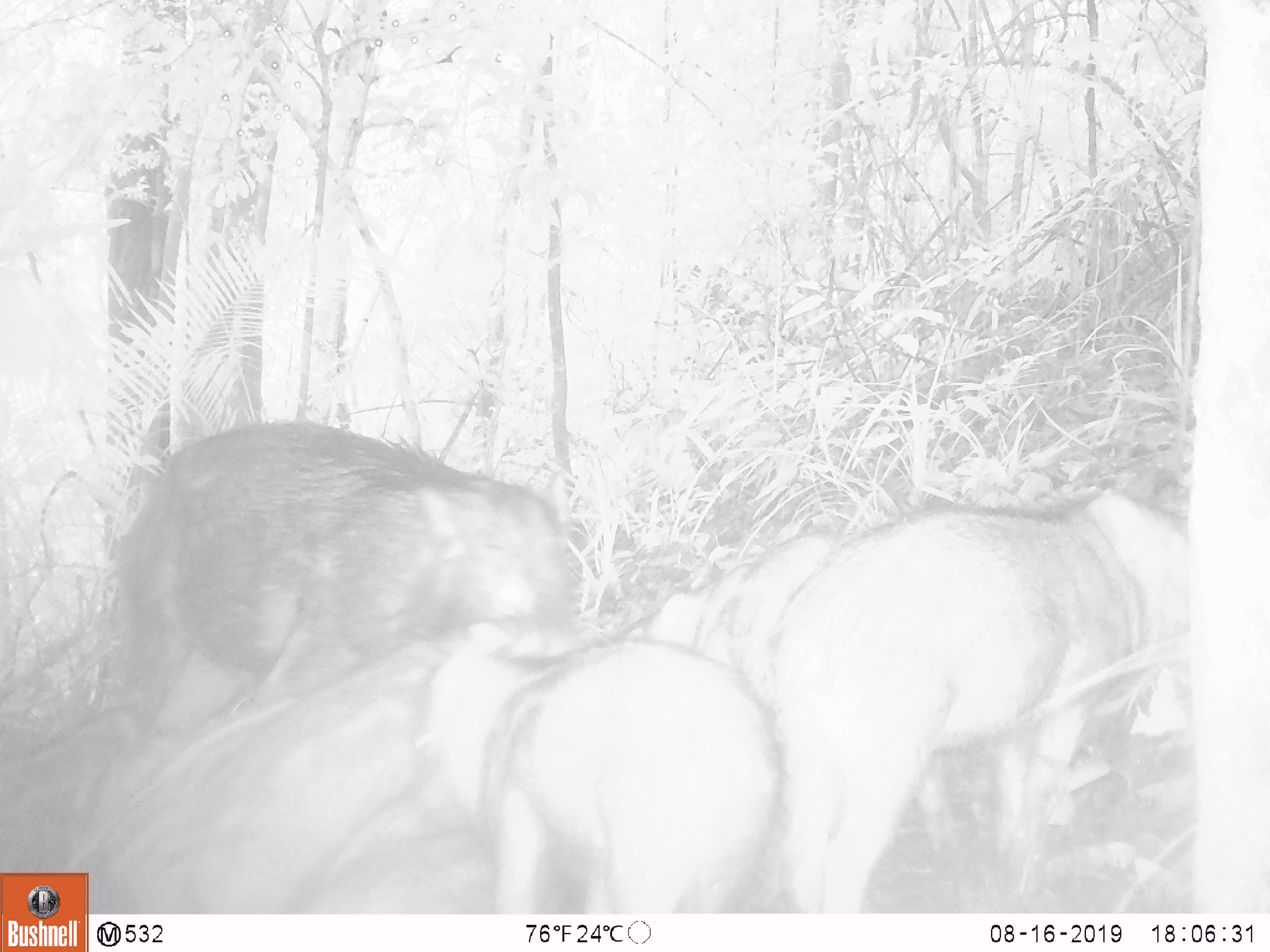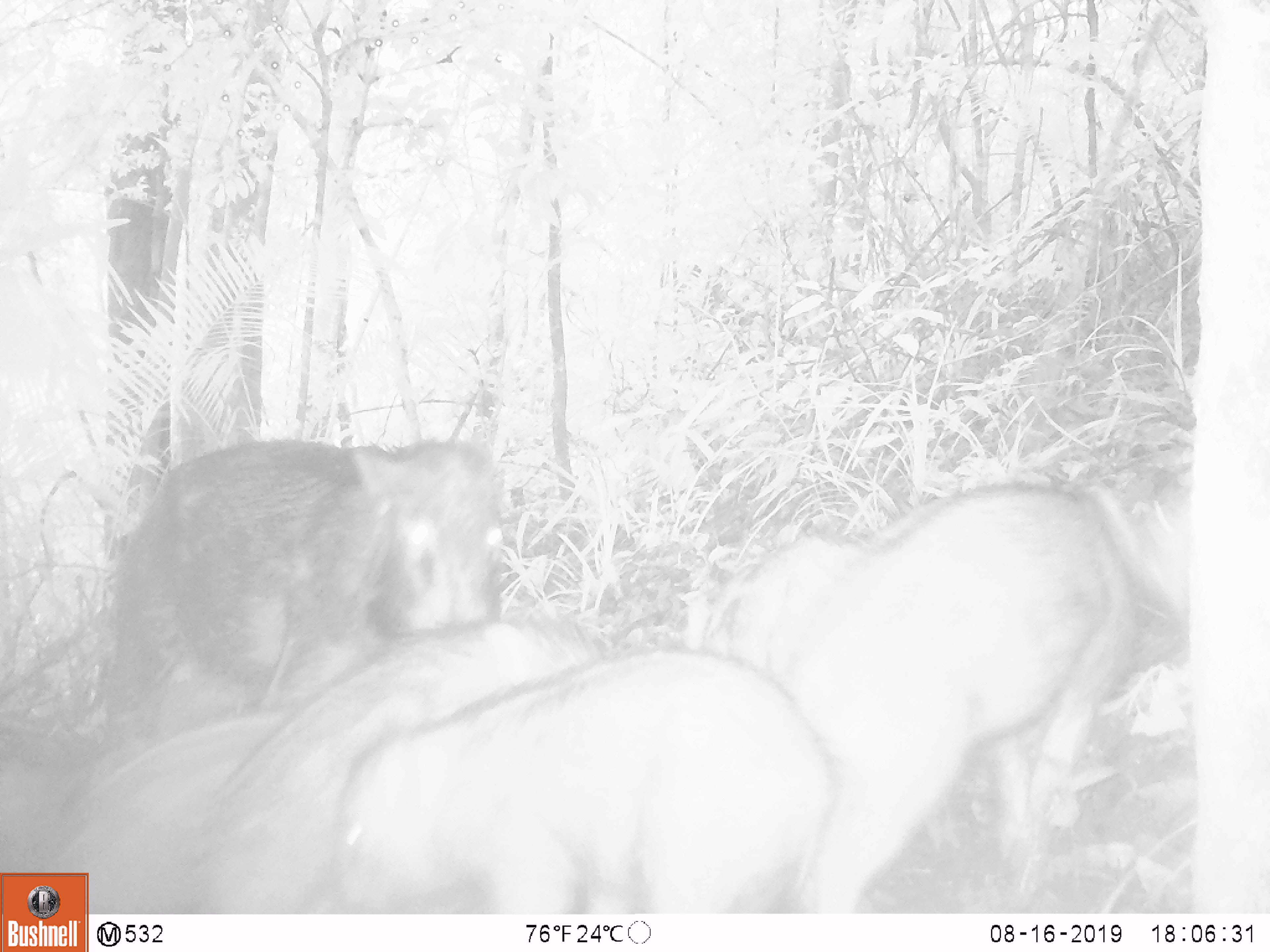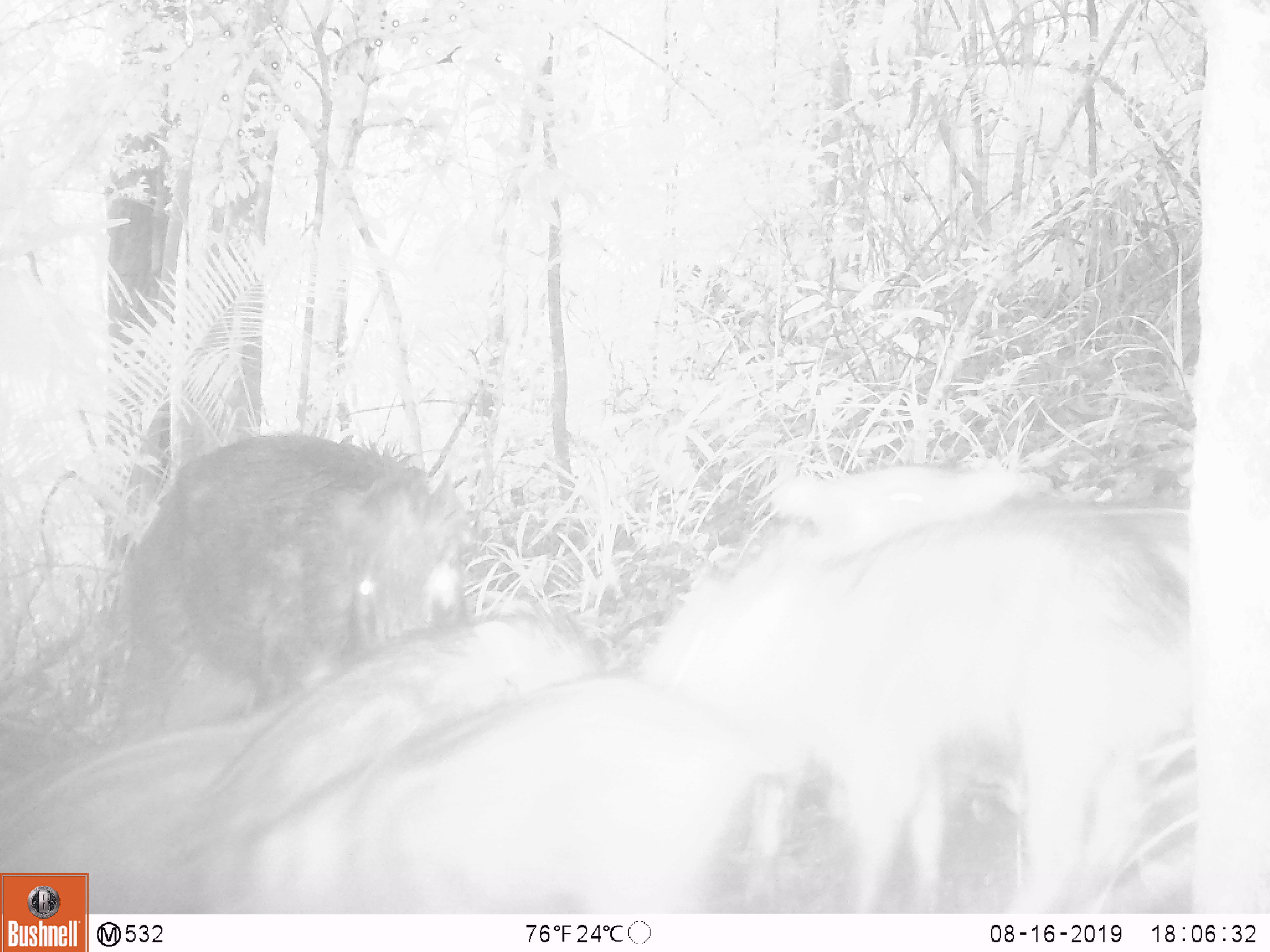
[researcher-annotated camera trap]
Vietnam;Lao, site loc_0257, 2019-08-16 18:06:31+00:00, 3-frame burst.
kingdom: Animalia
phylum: Chordata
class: Mammalia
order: Artiodactyla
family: Suidae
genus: Sus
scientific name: Sus scrofa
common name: eurasian wild pig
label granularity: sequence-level